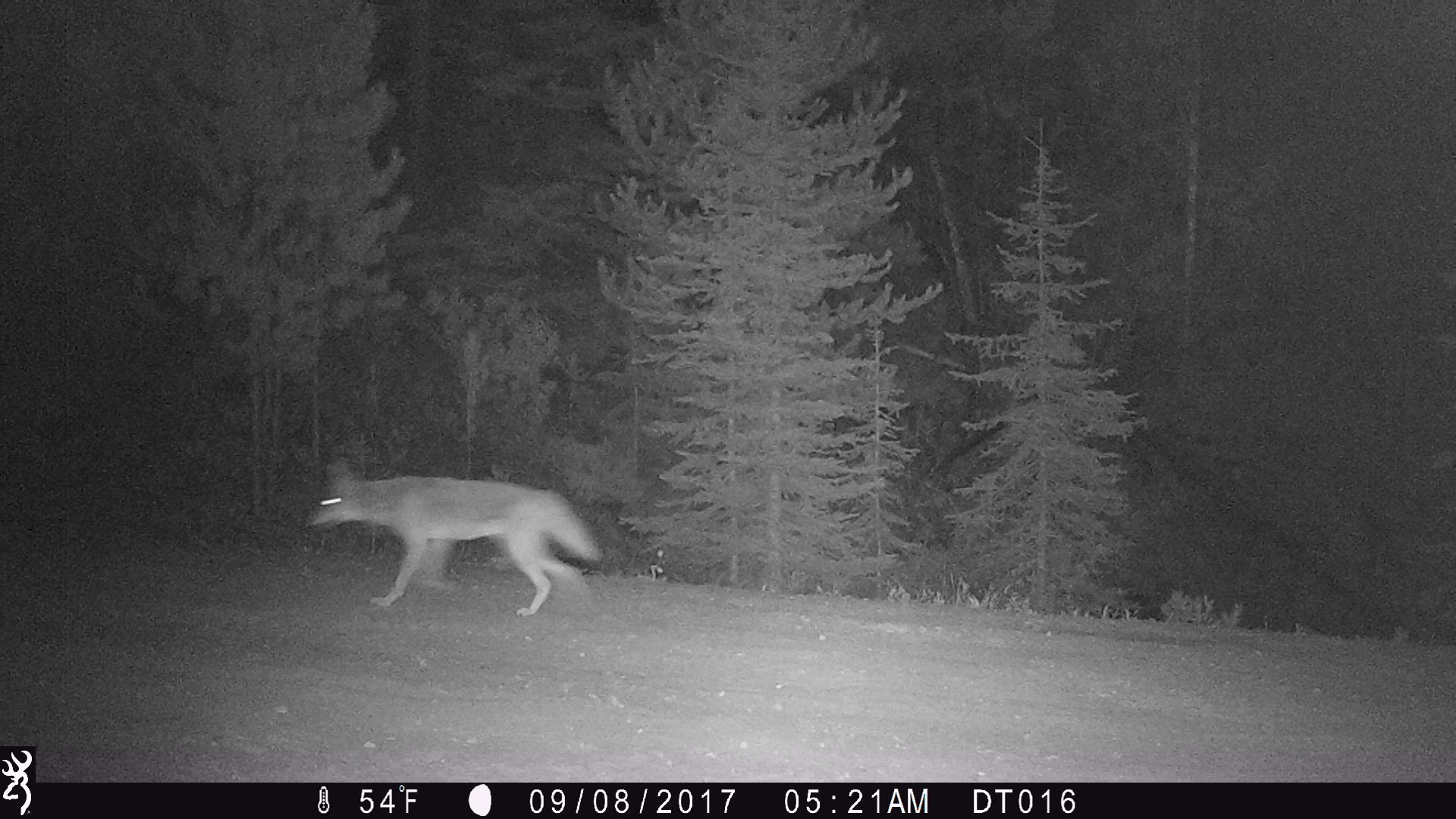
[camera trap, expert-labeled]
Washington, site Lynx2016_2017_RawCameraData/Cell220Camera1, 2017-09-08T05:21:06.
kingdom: Animalia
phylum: Chordata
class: Mammalia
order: Carnivora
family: Canidae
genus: Canis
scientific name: Canis latrans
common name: coyote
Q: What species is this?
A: Canis latrans (coyote).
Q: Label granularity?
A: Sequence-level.